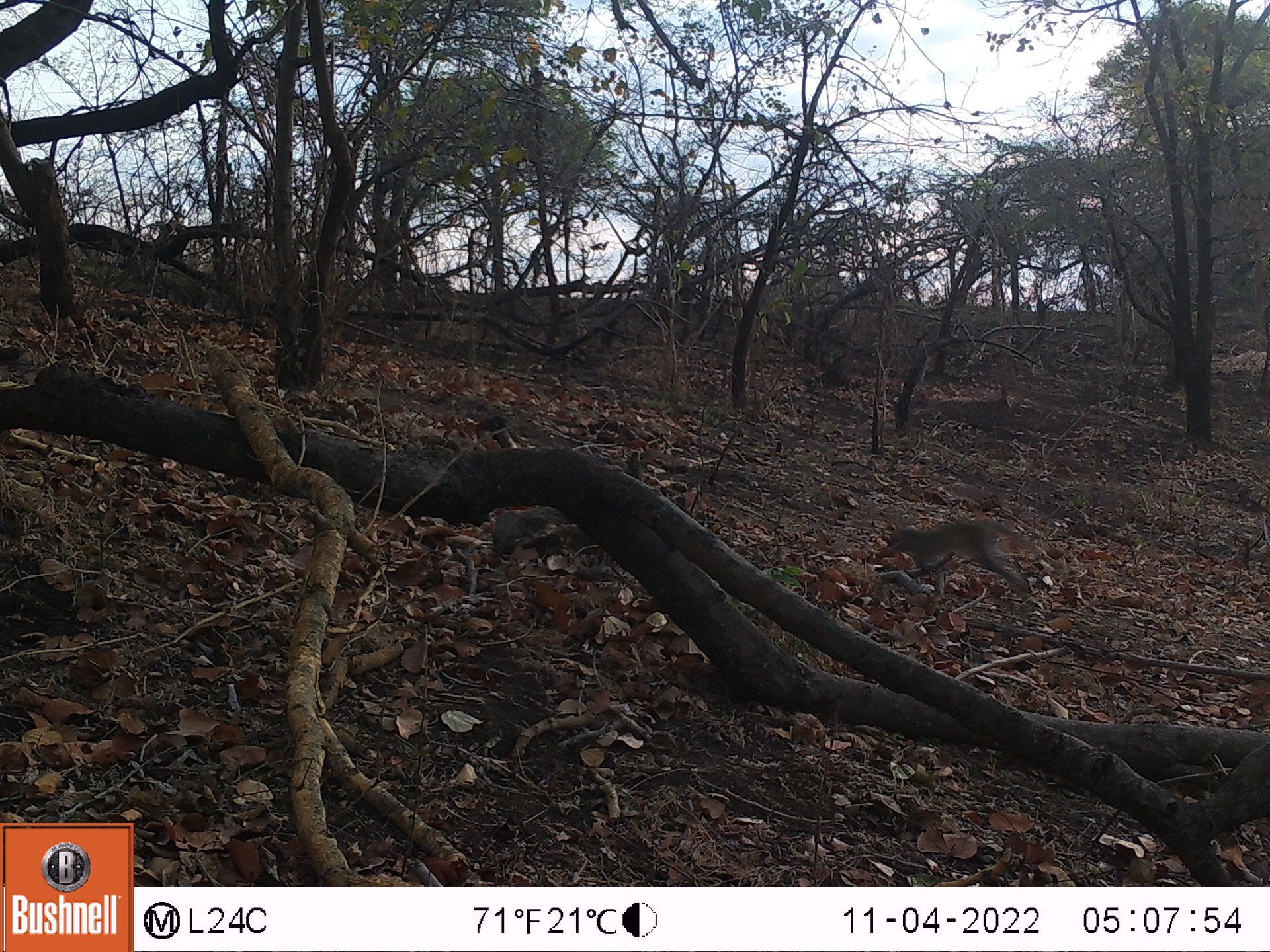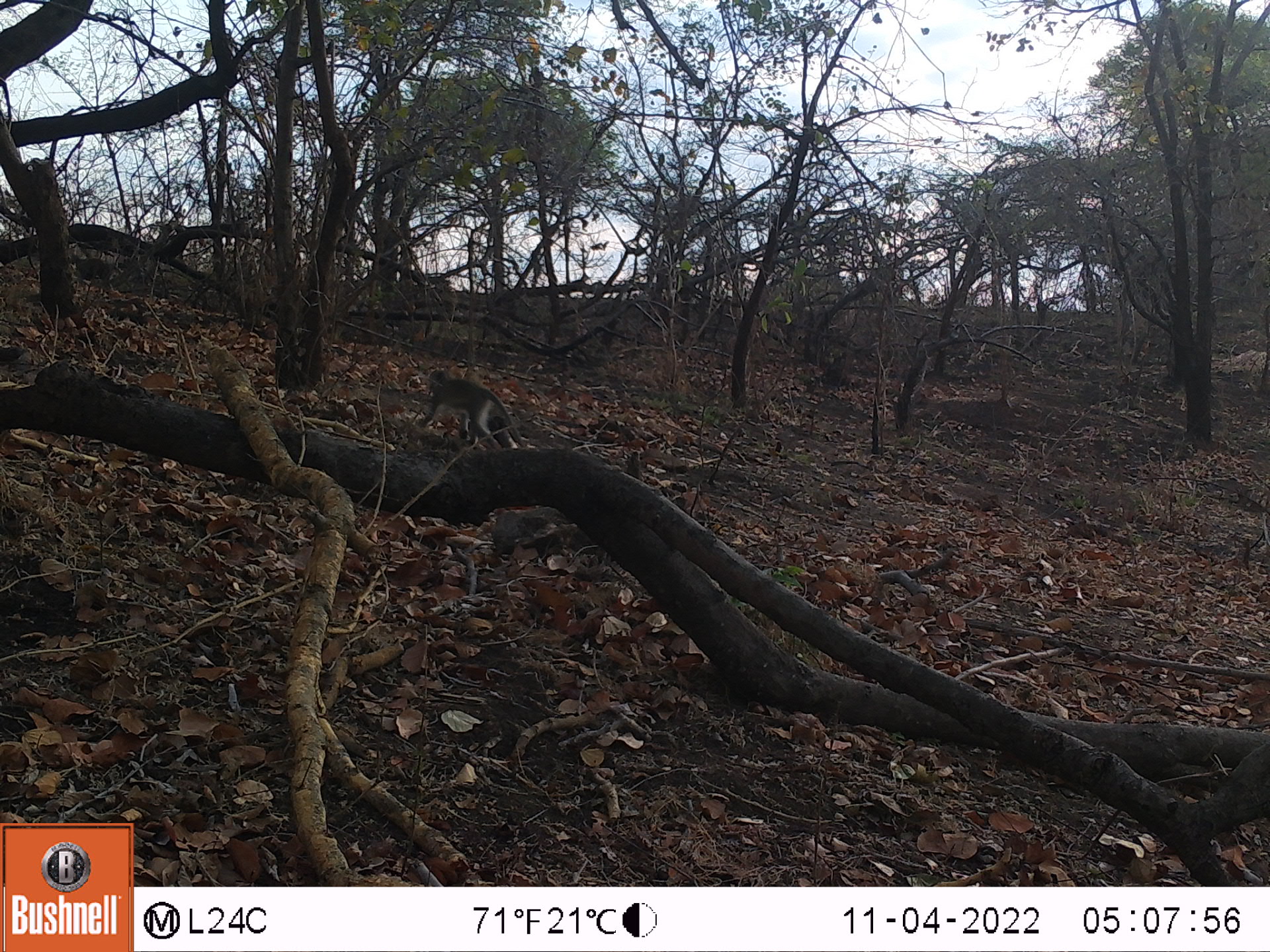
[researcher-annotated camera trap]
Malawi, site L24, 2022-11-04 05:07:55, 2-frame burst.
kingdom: Animalia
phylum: Chordata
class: Mammalia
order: Primates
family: Cercopithecidae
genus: Chlorocebus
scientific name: Chlorocebus pygerythrus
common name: vervet monkey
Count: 1.